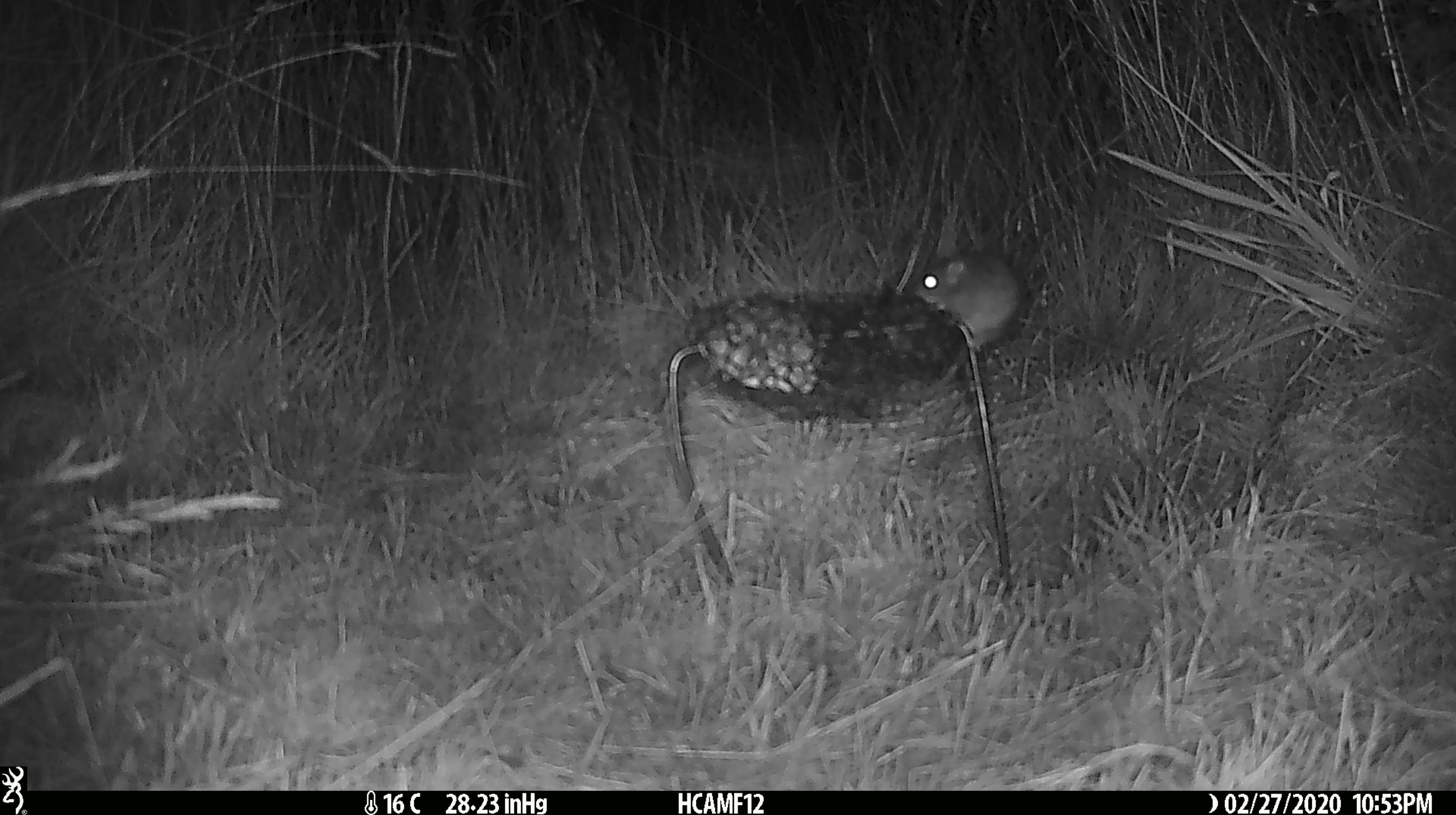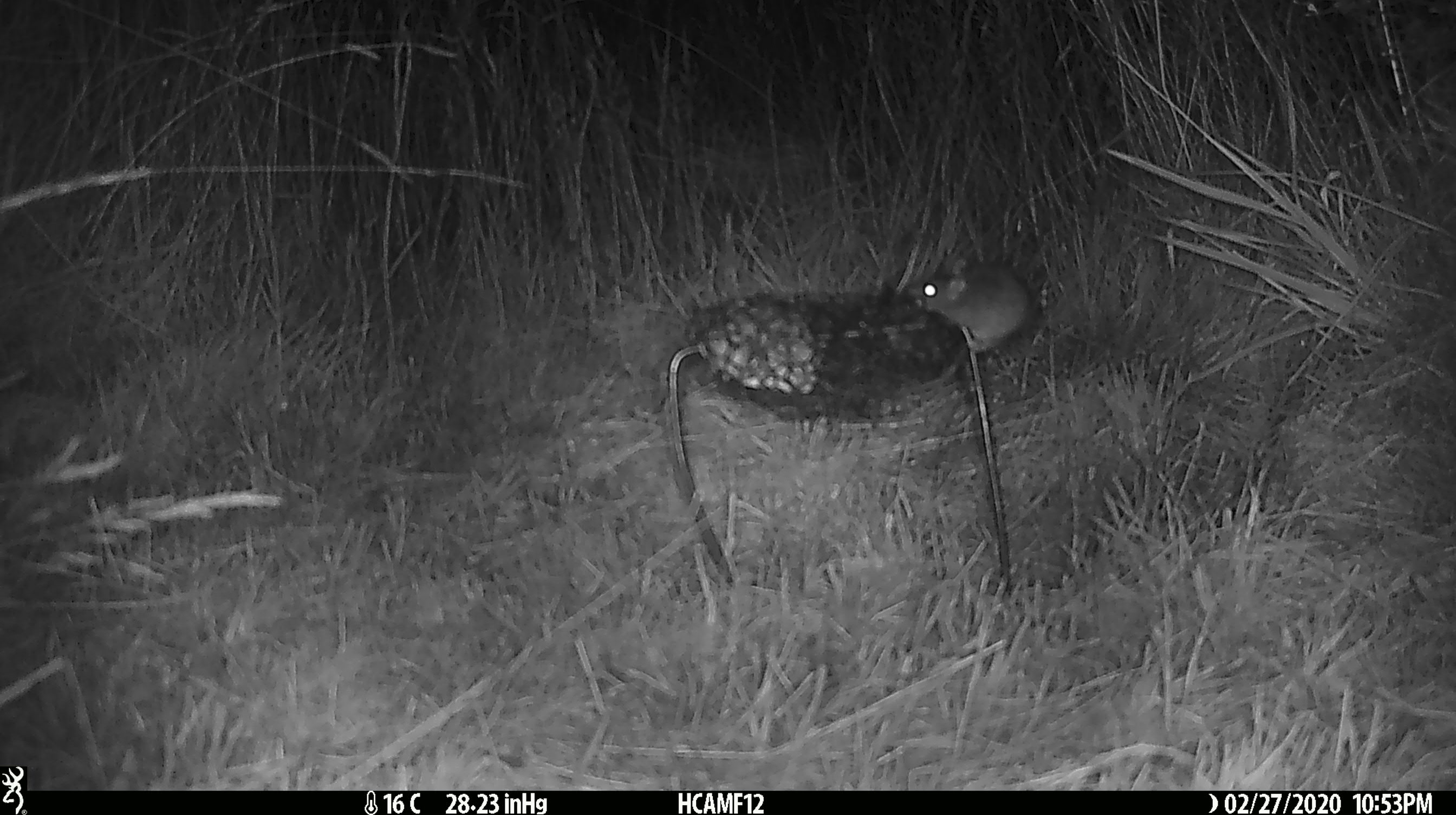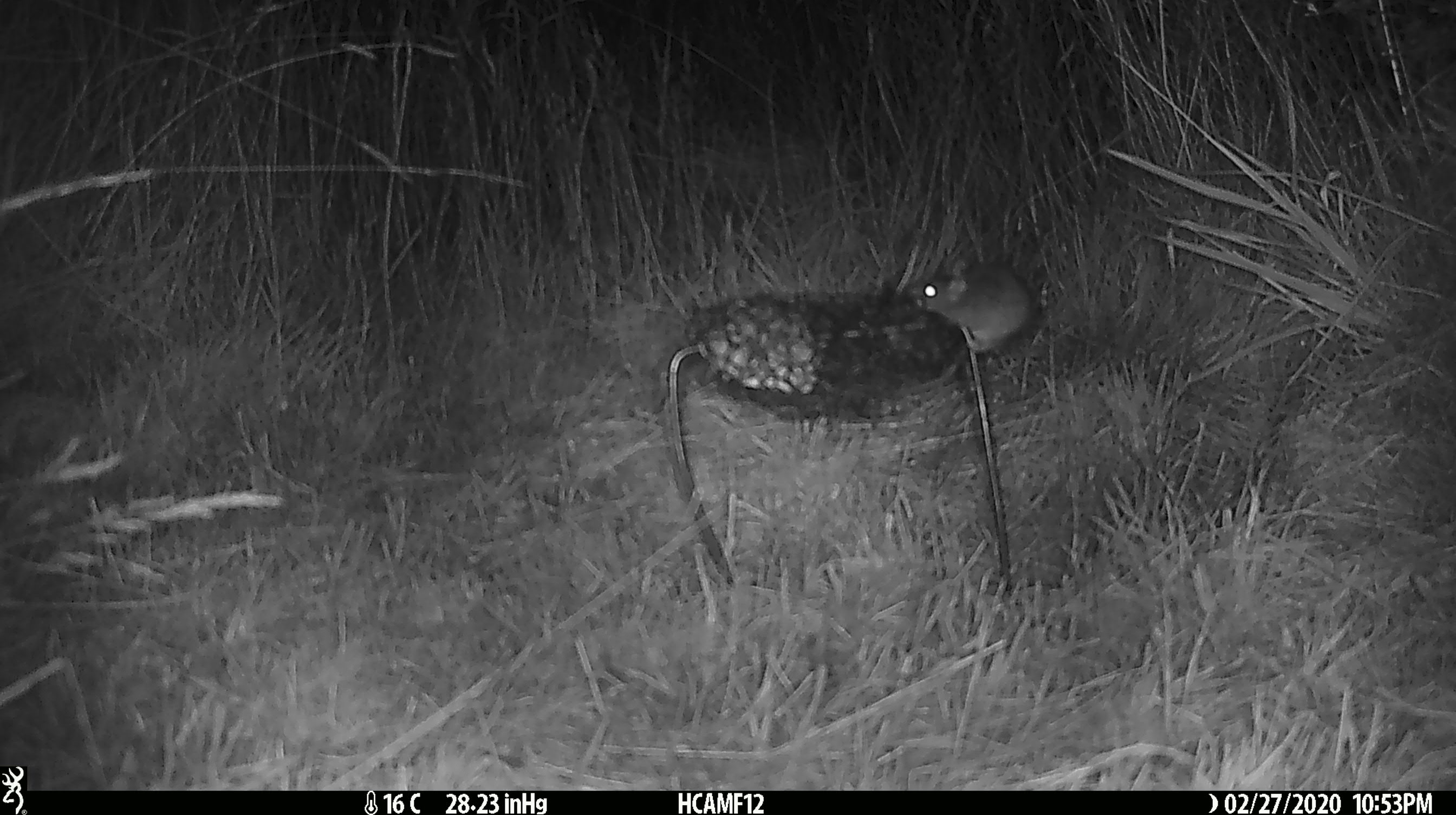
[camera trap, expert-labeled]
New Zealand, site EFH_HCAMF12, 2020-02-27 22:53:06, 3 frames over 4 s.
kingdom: Animalia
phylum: Chordata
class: Mammalia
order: Rodentia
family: Muridae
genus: Mus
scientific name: Mus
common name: mouse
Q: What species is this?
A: Mouse (Mus).